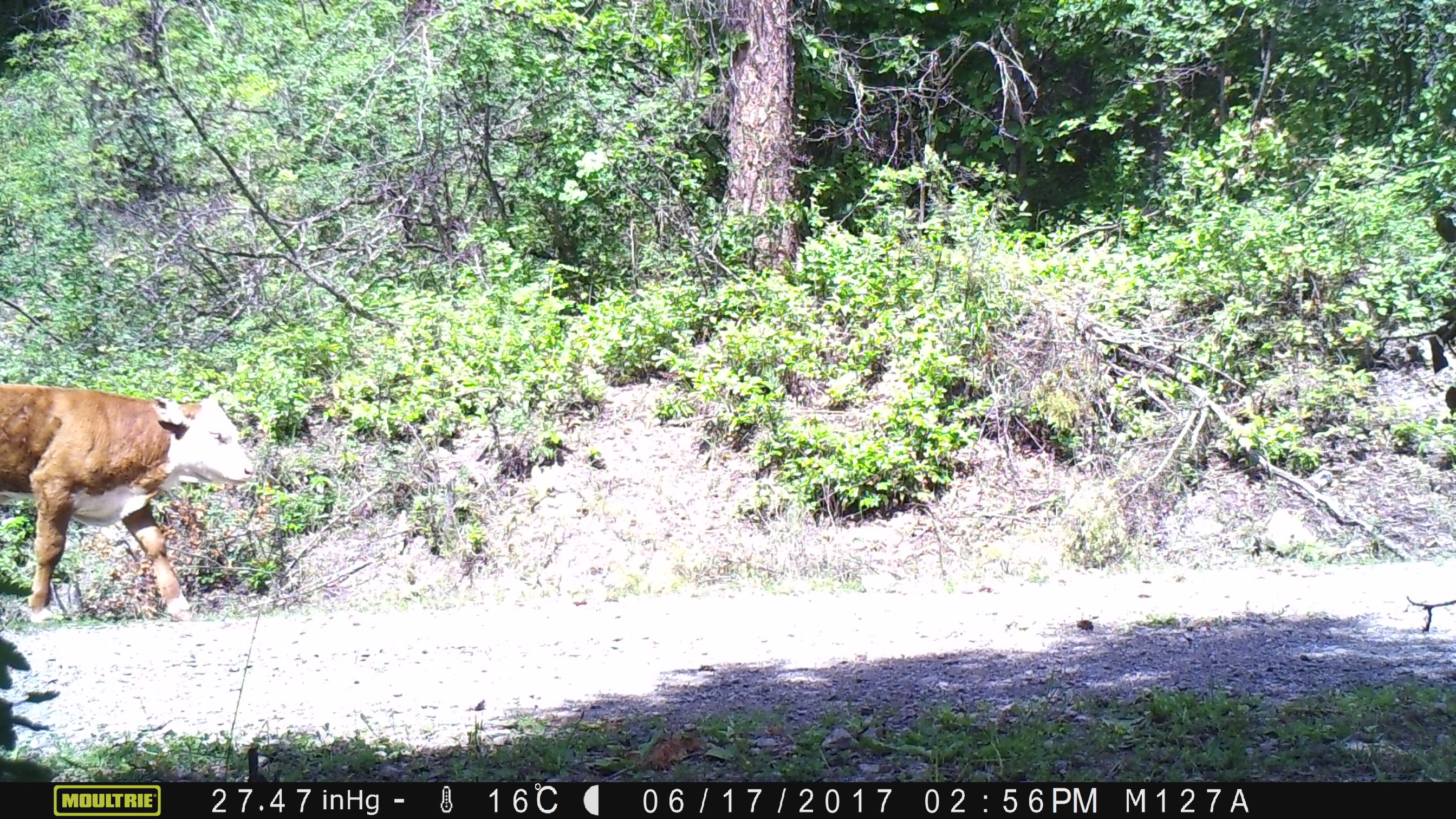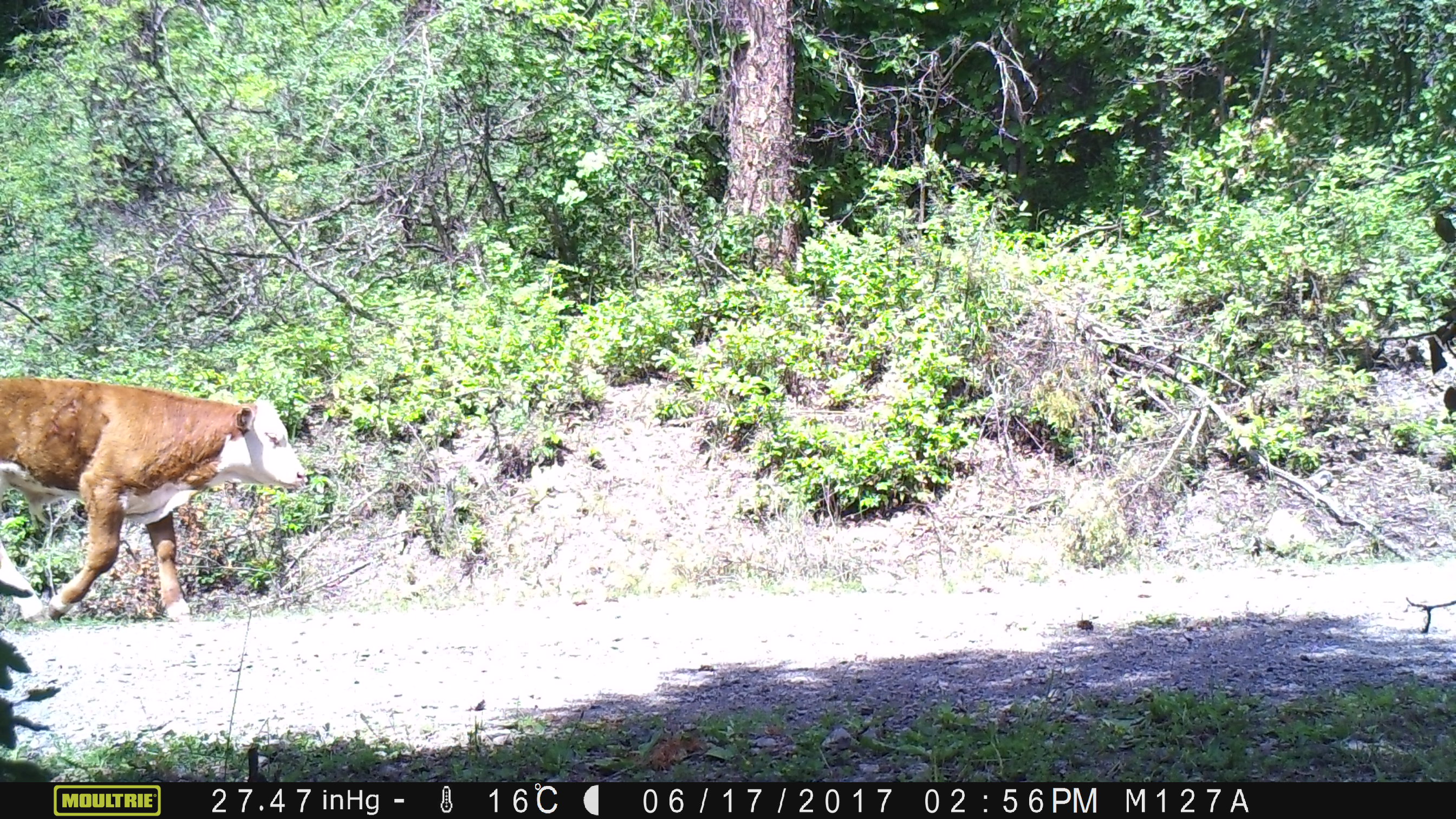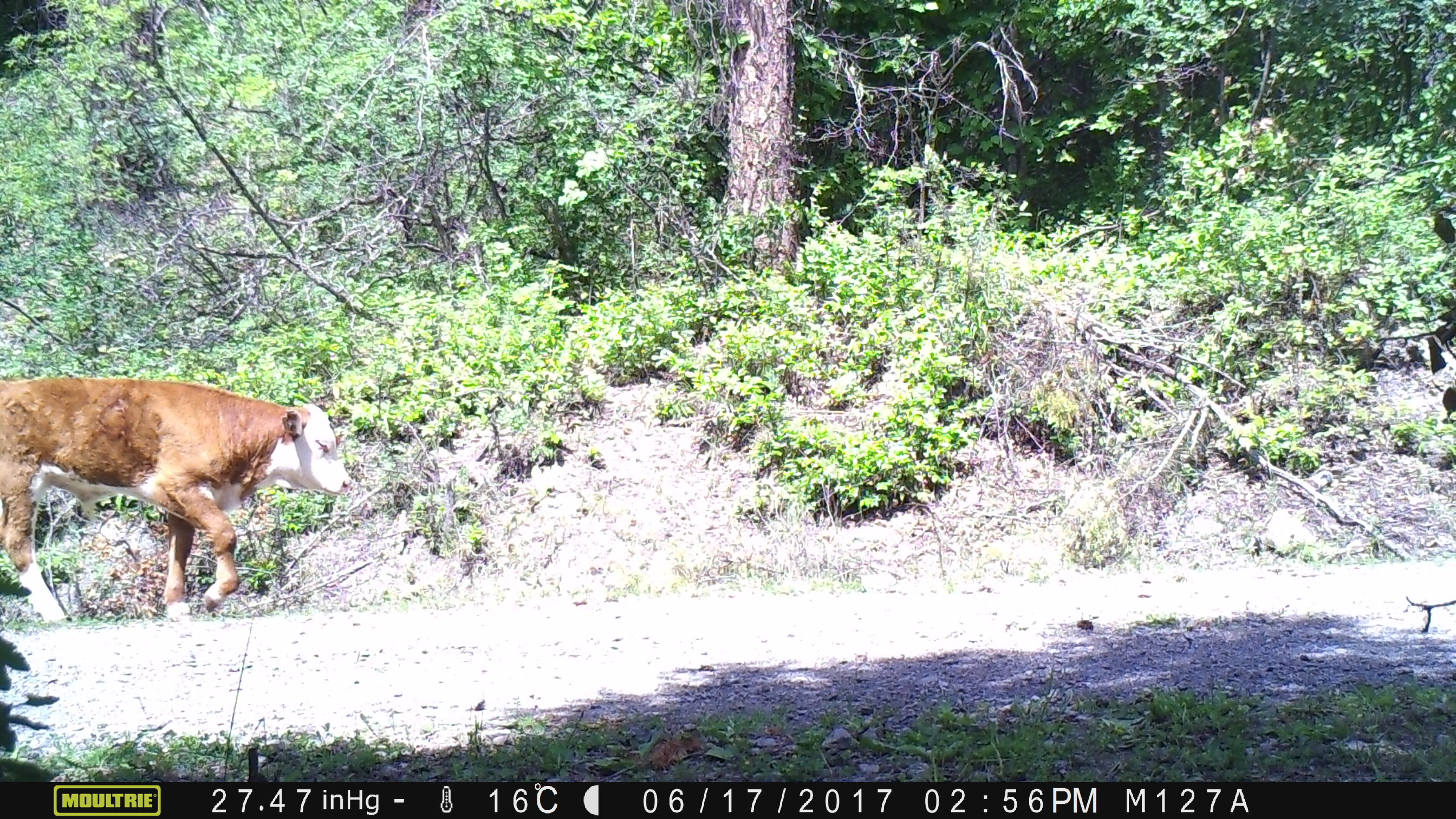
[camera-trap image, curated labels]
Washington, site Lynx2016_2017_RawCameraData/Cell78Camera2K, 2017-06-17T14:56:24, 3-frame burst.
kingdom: Animalia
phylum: Chordata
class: Mammalia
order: Artiodactyla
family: Bovidae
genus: Bos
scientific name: Bos taurus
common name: domestic cattle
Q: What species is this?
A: Domestic cattle (Bos taurus).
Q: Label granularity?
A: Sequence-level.